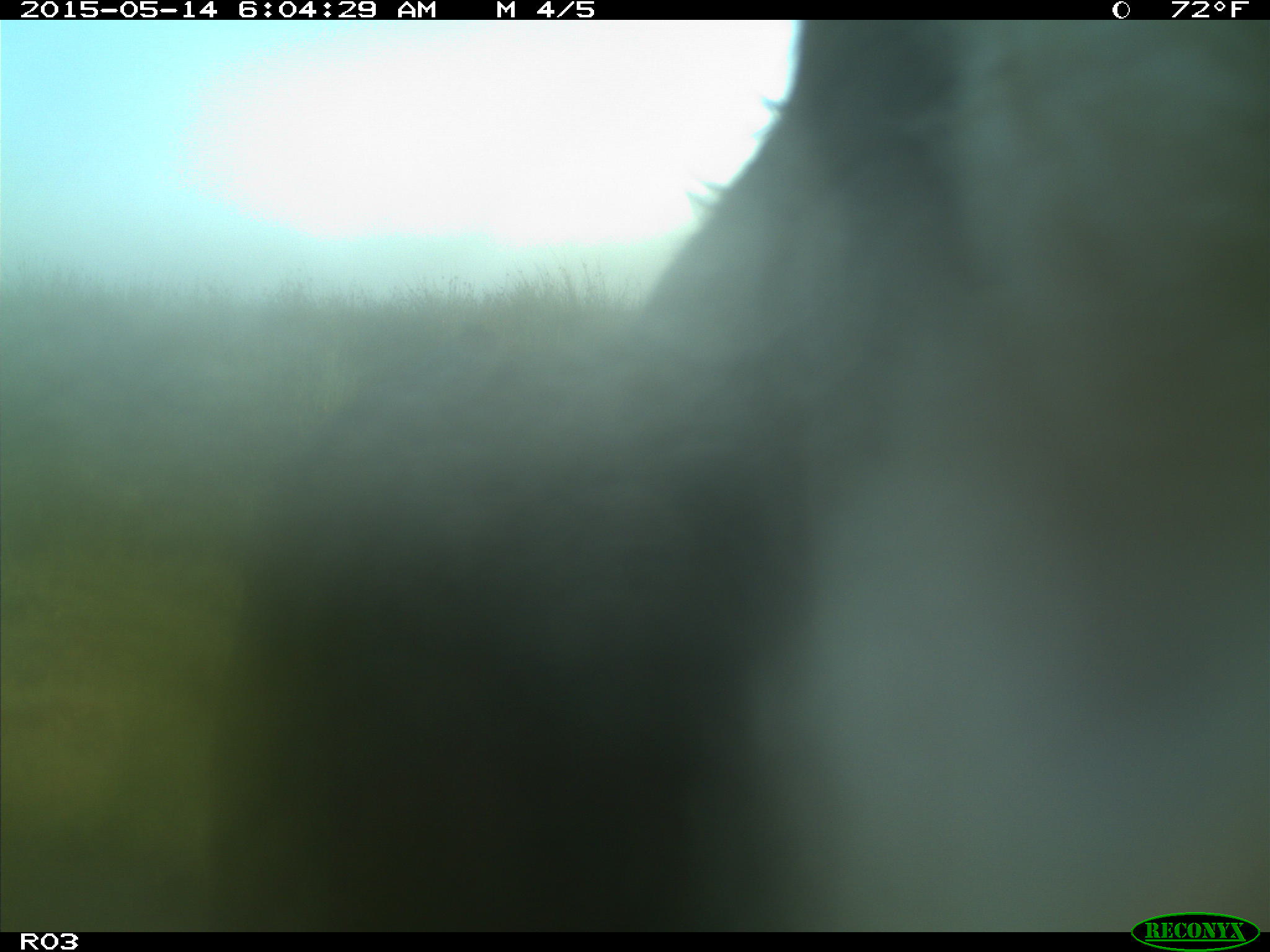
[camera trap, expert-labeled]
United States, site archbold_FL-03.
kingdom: Animalia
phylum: Chordata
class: Mammalia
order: Artiodactyla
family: Bovidae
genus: Bos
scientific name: Bos taurus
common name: domestic cow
Bos taurus (domestic cow).